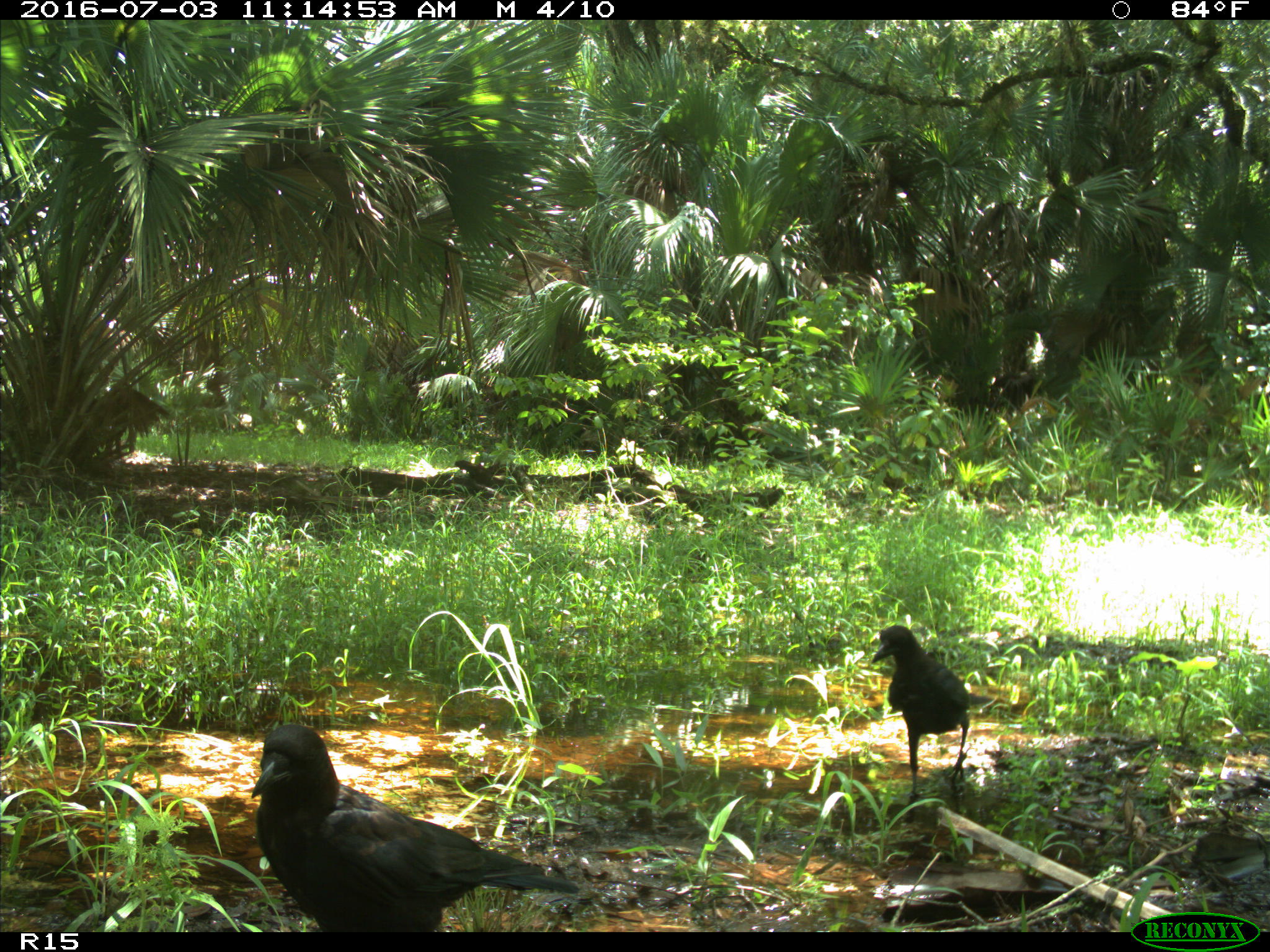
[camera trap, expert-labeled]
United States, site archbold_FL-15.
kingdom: Animalia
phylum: Chordata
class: Aves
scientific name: Aves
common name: birds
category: unidentified bird